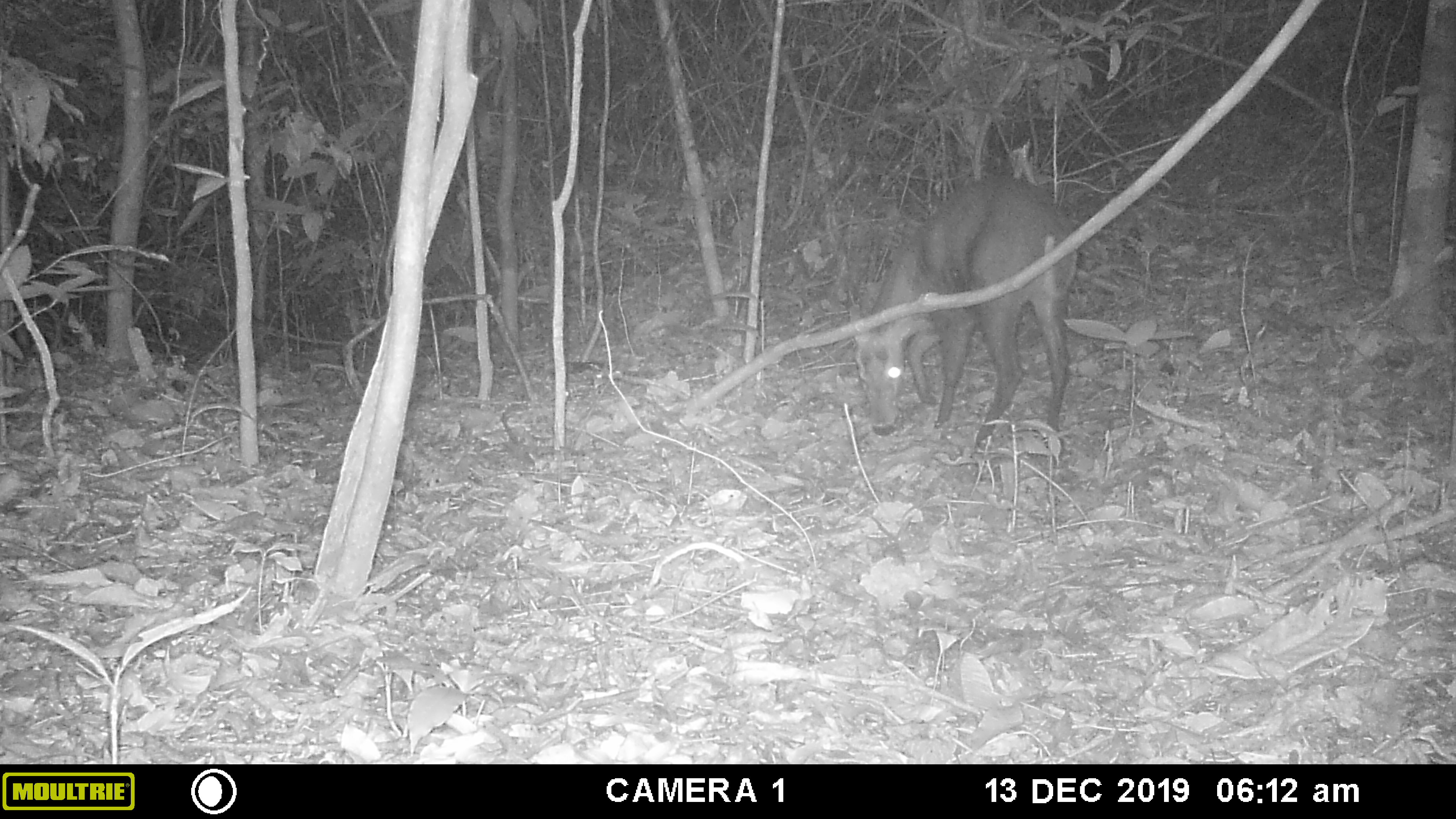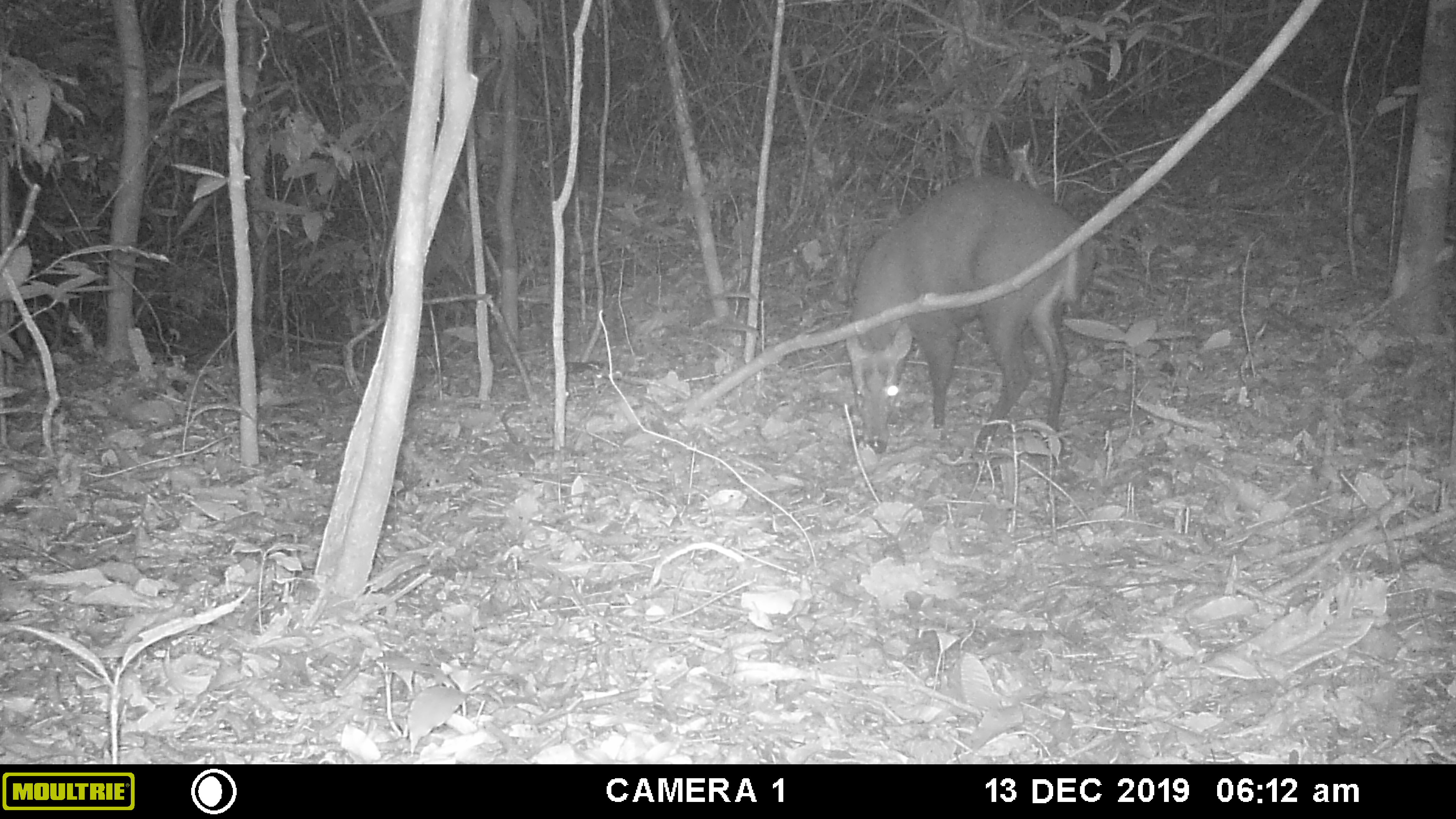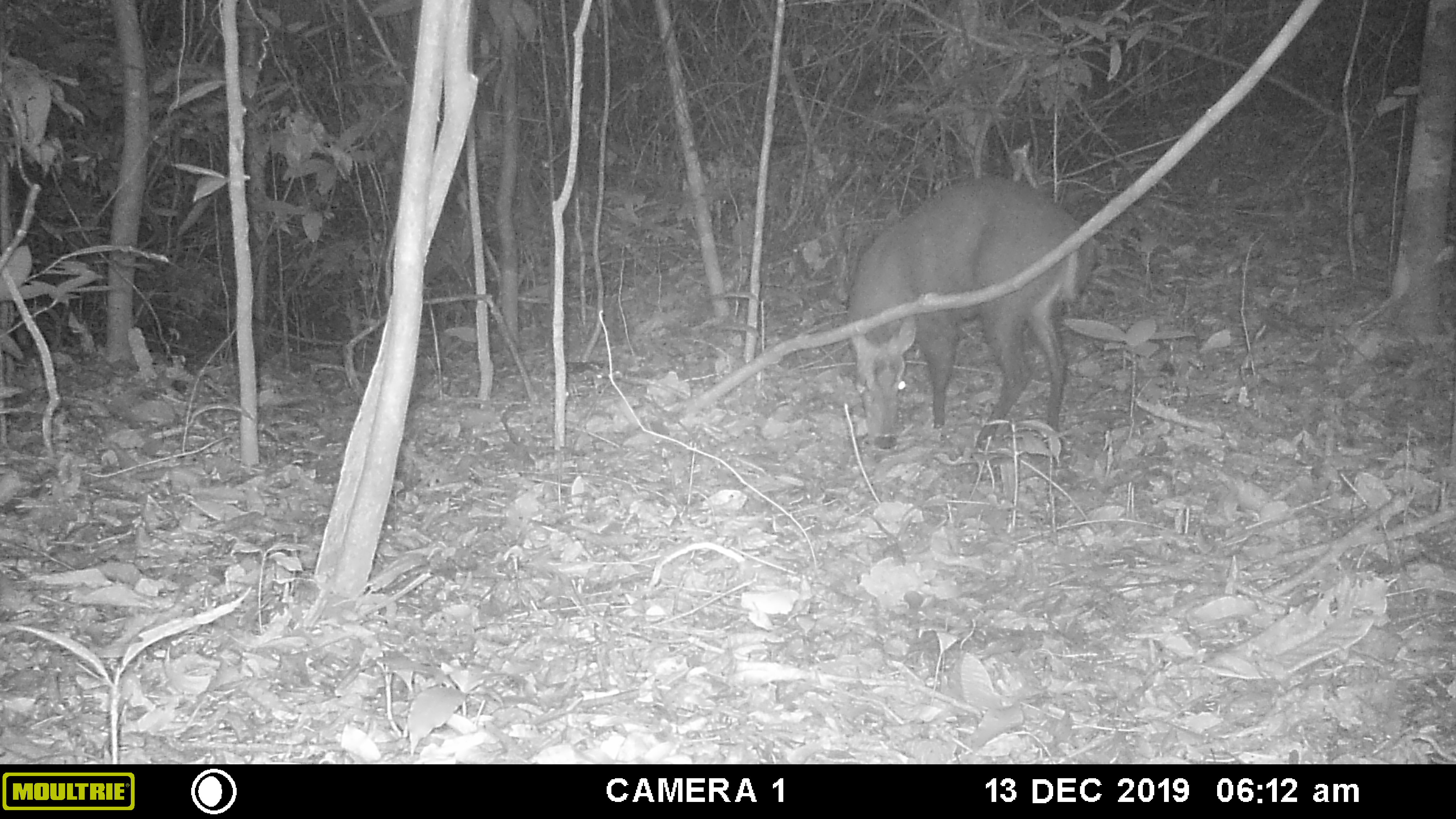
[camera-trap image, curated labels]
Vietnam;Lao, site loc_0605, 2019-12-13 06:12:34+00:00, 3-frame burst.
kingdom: Animalia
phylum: Chordata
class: Mammalia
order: Artiodactyla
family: Cervidae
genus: Muntiacus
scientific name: Muntiacus rooseveltorum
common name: roosevelt's muntjac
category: roosevelts muntjac group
Roosevelts muntjac group (roosevelt's muntjac) (Muntiacus rooseveltorum). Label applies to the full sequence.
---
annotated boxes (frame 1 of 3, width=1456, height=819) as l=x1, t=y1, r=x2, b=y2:
roosevelts muntjac group: l=849, t=174, r=1077, b=460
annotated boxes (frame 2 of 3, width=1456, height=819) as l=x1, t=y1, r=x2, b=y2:
roosevelts muntjac group: l=843, t=176, r=1093, b=456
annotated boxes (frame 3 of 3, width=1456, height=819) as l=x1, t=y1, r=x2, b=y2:
roosevelts muntjac group: l=846, t=176, r=1096, b=453